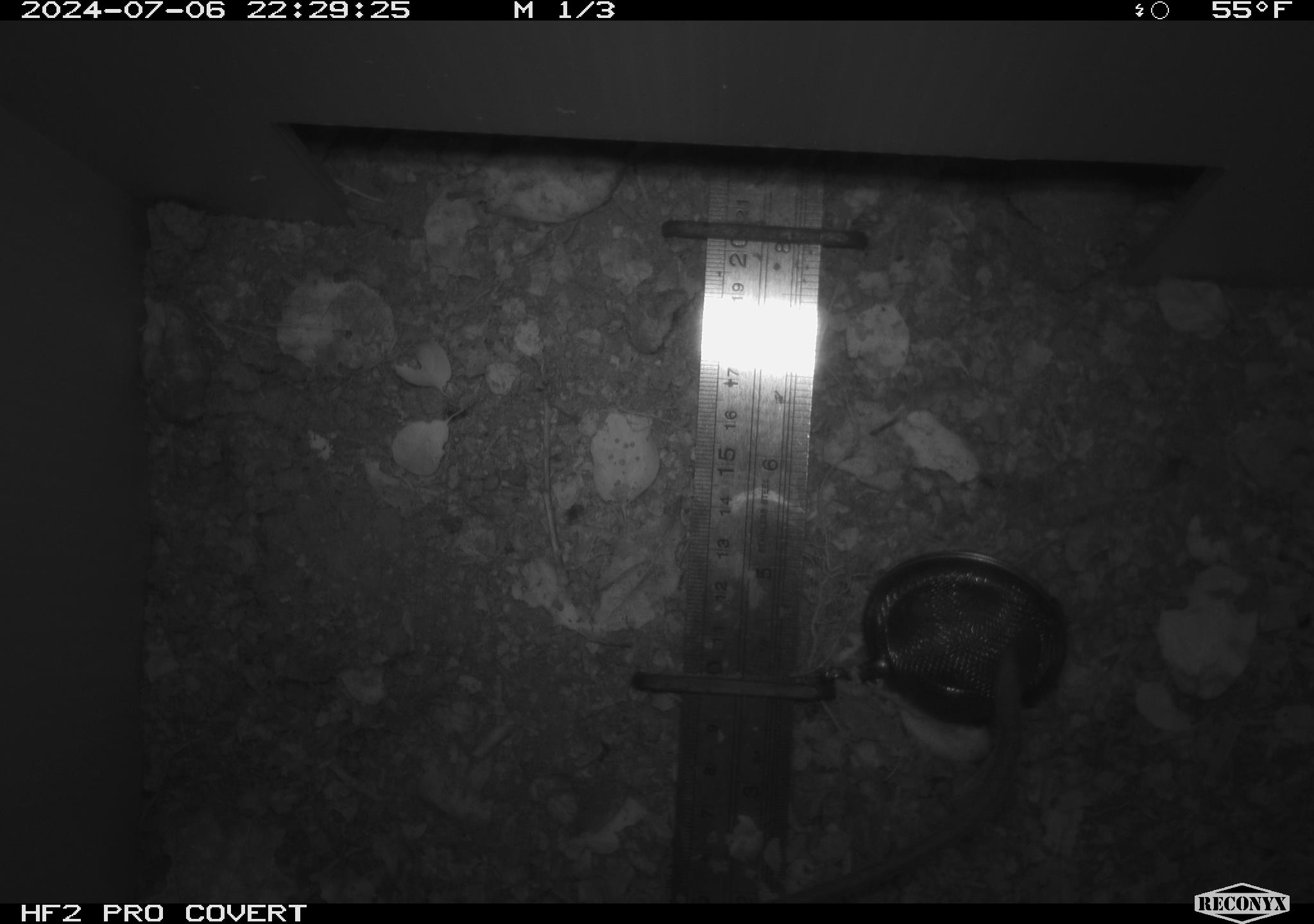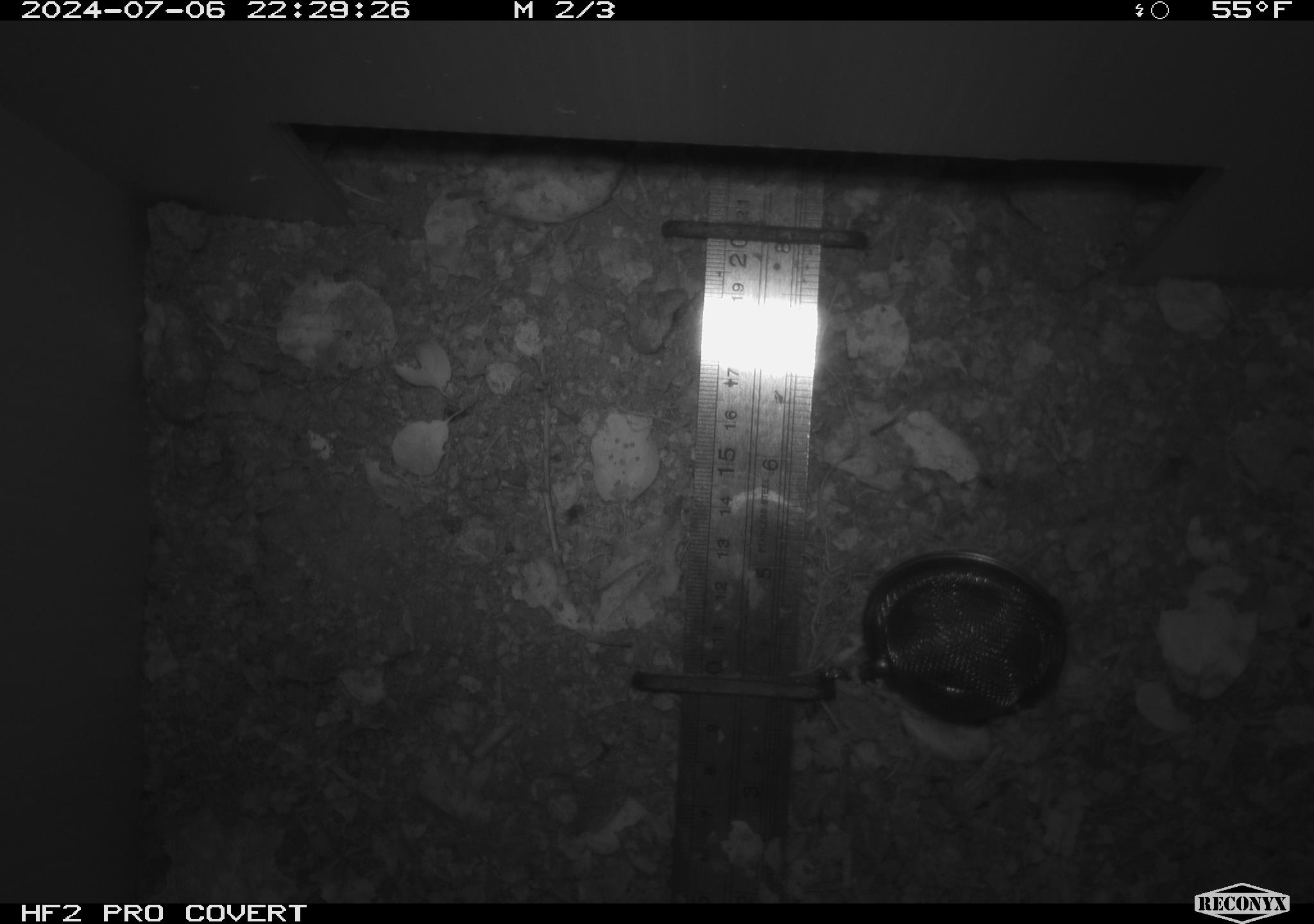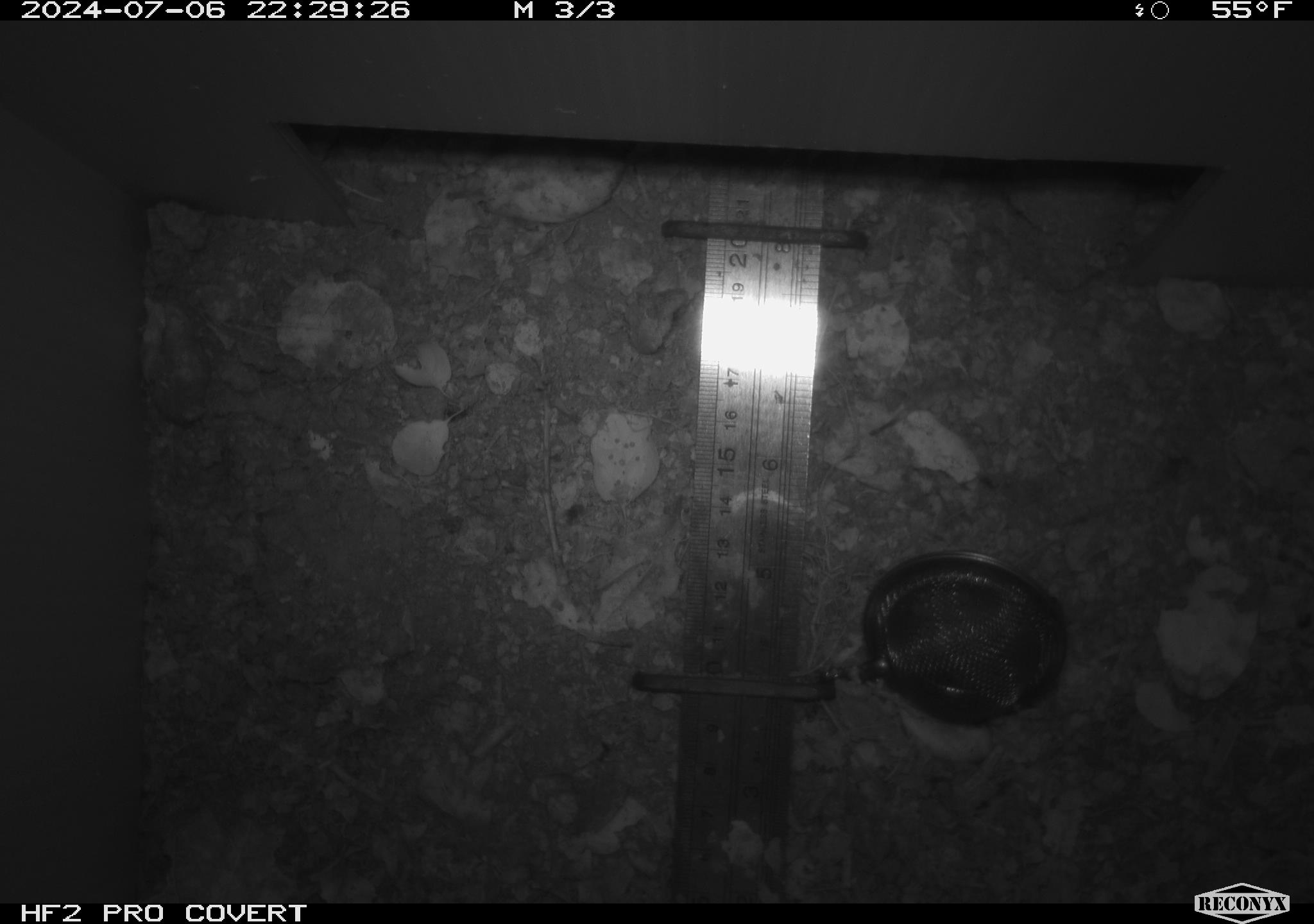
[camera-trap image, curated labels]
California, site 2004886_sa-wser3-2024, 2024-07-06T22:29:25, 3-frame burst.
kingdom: Animalia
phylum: Chordata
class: Mammalia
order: Rodentia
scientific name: Rodentia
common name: woodrat or rat or mouse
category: woodrat or rat or mouse species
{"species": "woodrat or rat or mouse species (woodrat or rat or mouse) (Rodentia)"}